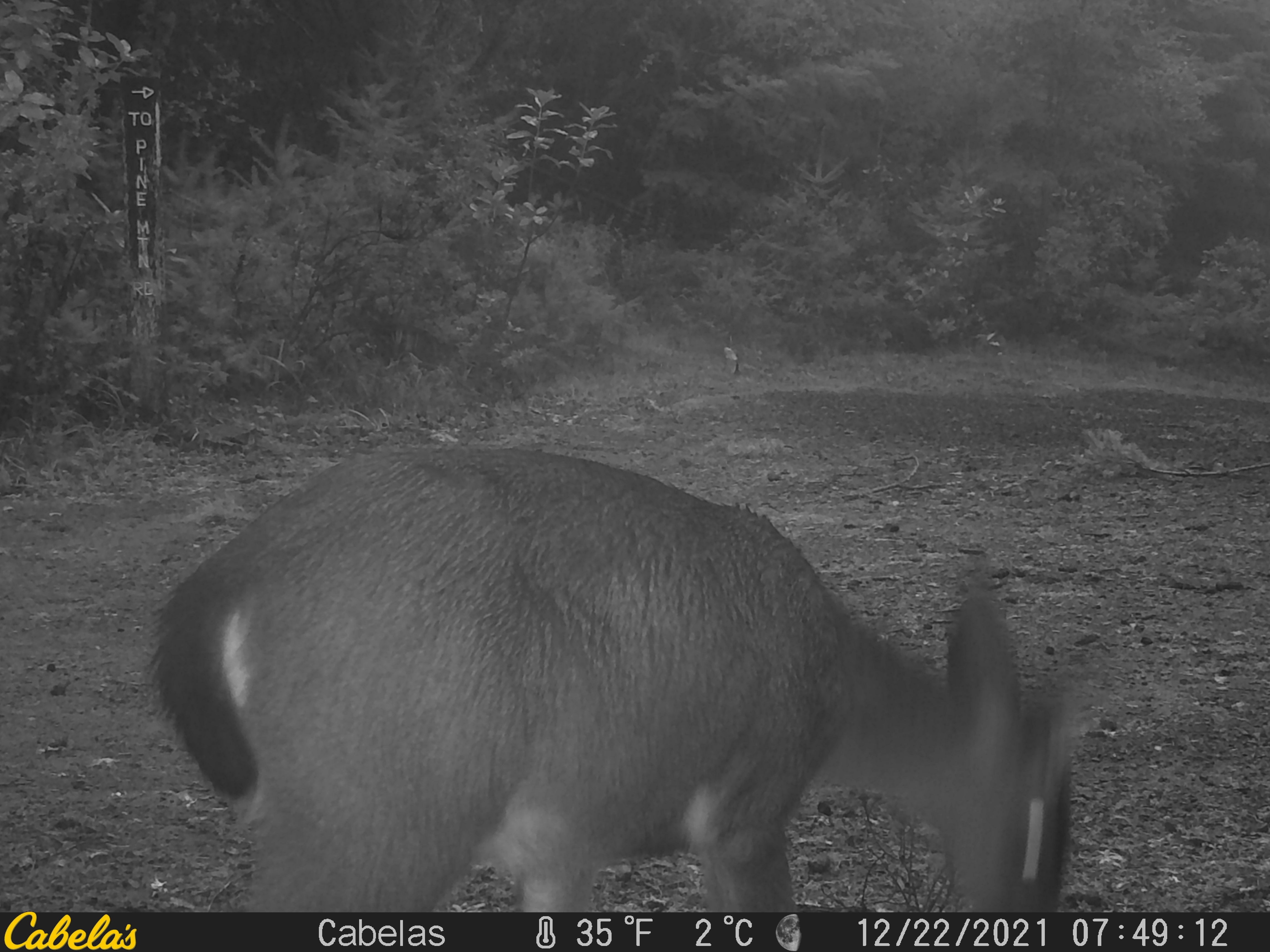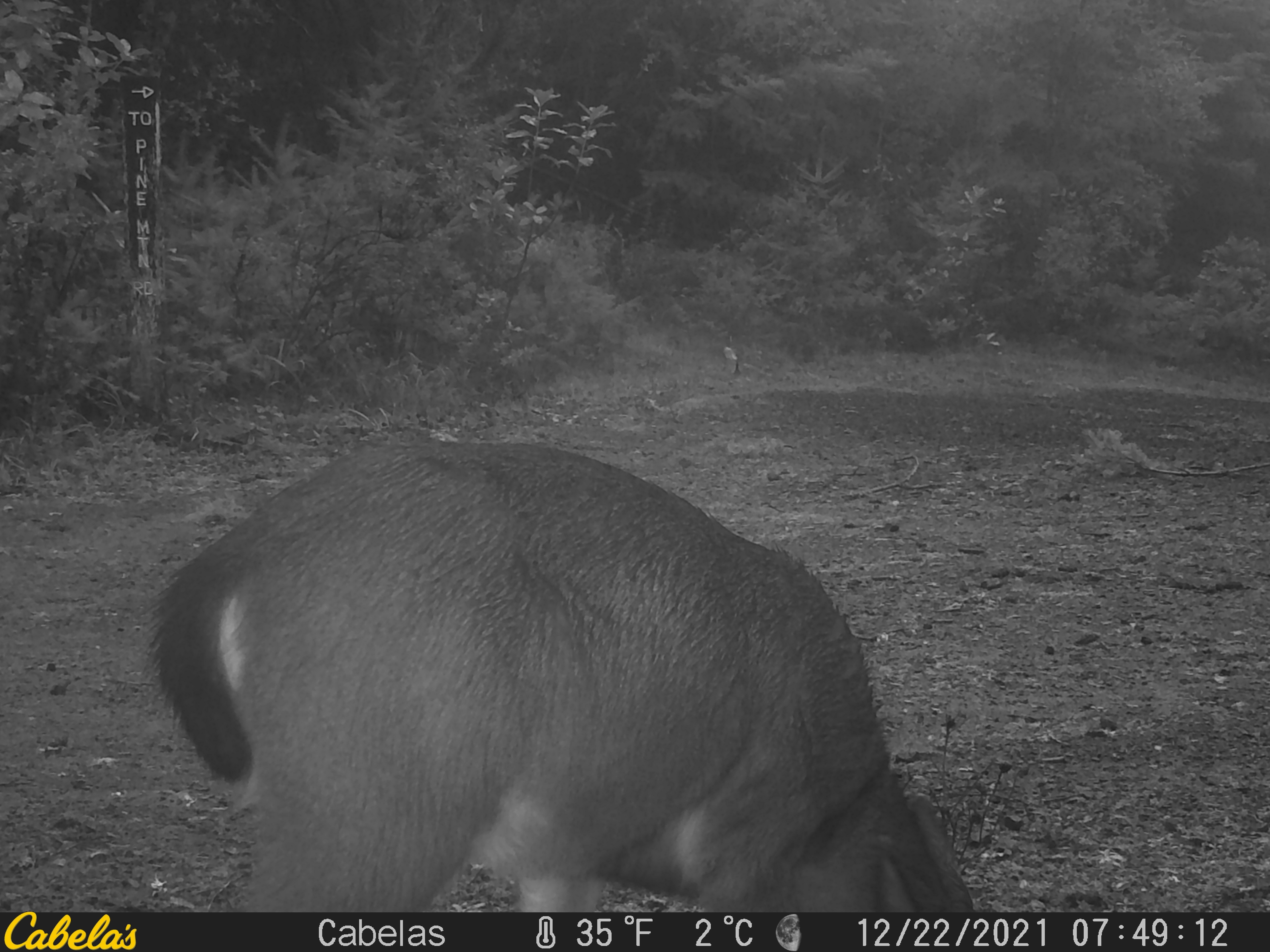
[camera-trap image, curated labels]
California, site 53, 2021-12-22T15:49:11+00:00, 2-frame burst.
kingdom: Animalia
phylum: Chordata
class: Mammalia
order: Artiodactyla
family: Cervidae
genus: Odocoileus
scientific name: Odocoileus hemionus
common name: mule deer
Mule deer (Odocoileus hemionus).